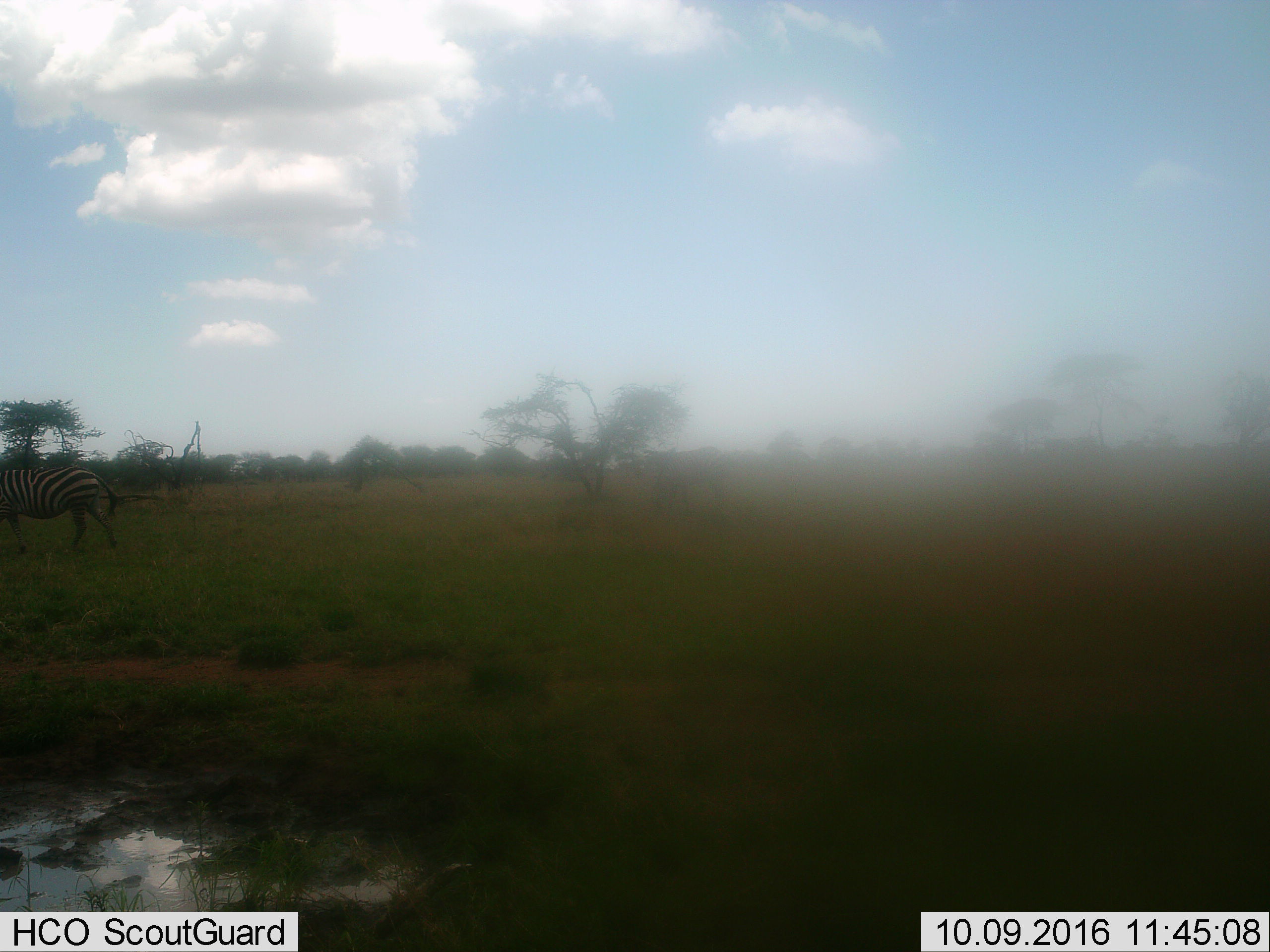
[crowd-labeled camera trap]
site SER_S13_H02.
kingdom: Animalia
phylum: Chordata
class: Mammalia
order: Perissodactyla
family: Equidae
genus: Equus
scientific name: Equus quagga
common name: plains zebra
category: zebraplains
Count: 1.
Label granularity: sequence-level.